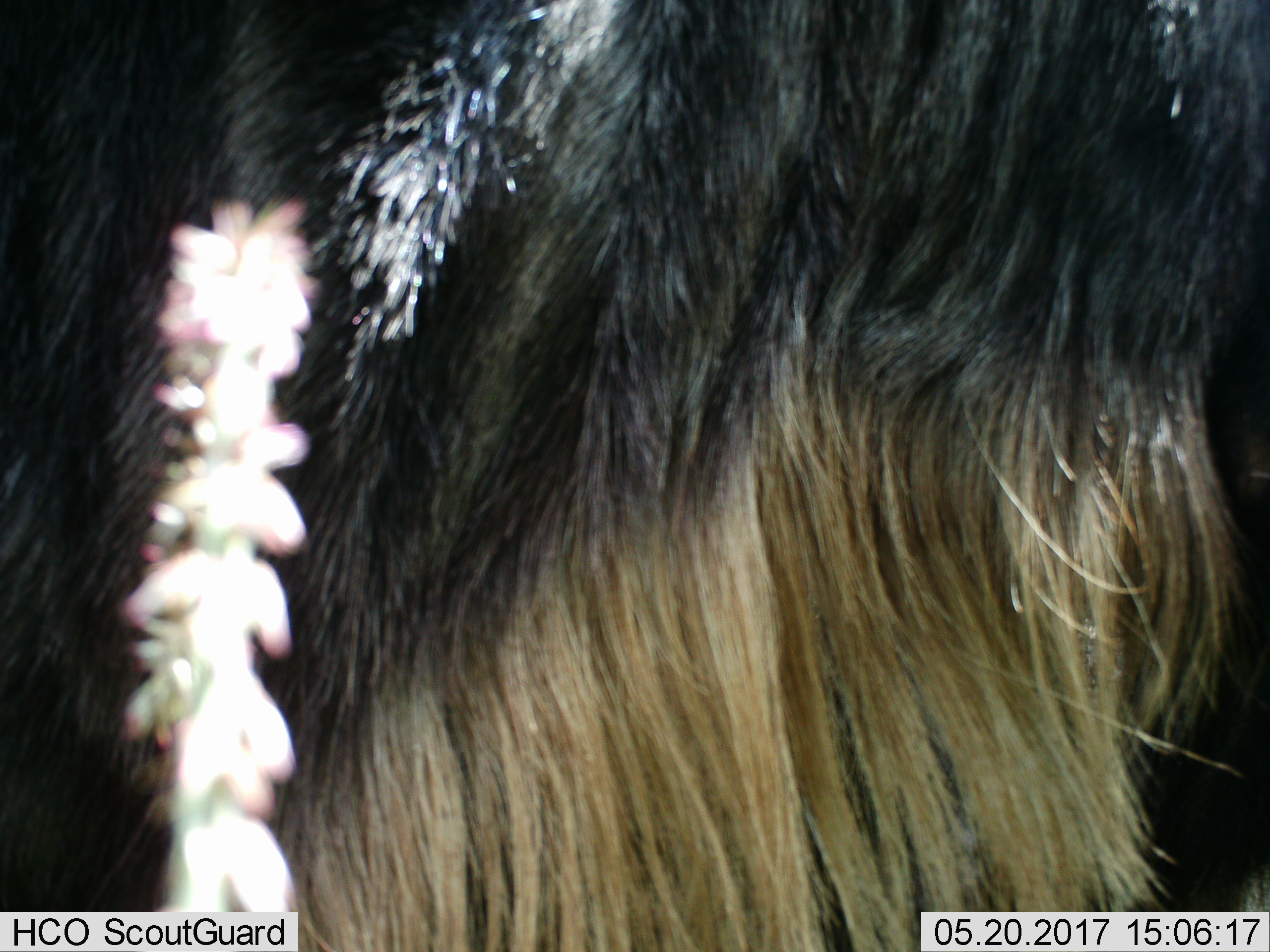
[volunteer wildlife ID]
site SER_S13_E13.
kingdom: Animalia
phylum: Chordata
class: Mammalia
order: Artiodactyla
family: Bovidae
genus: Connochaetes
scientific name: Connochaetes taurinus taurinus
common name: blue wildebeest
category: wildebeestblue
Wildebeestblue (blue wildebeest) (Connochaetes taurinus taurinus), count 1. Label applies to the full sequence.